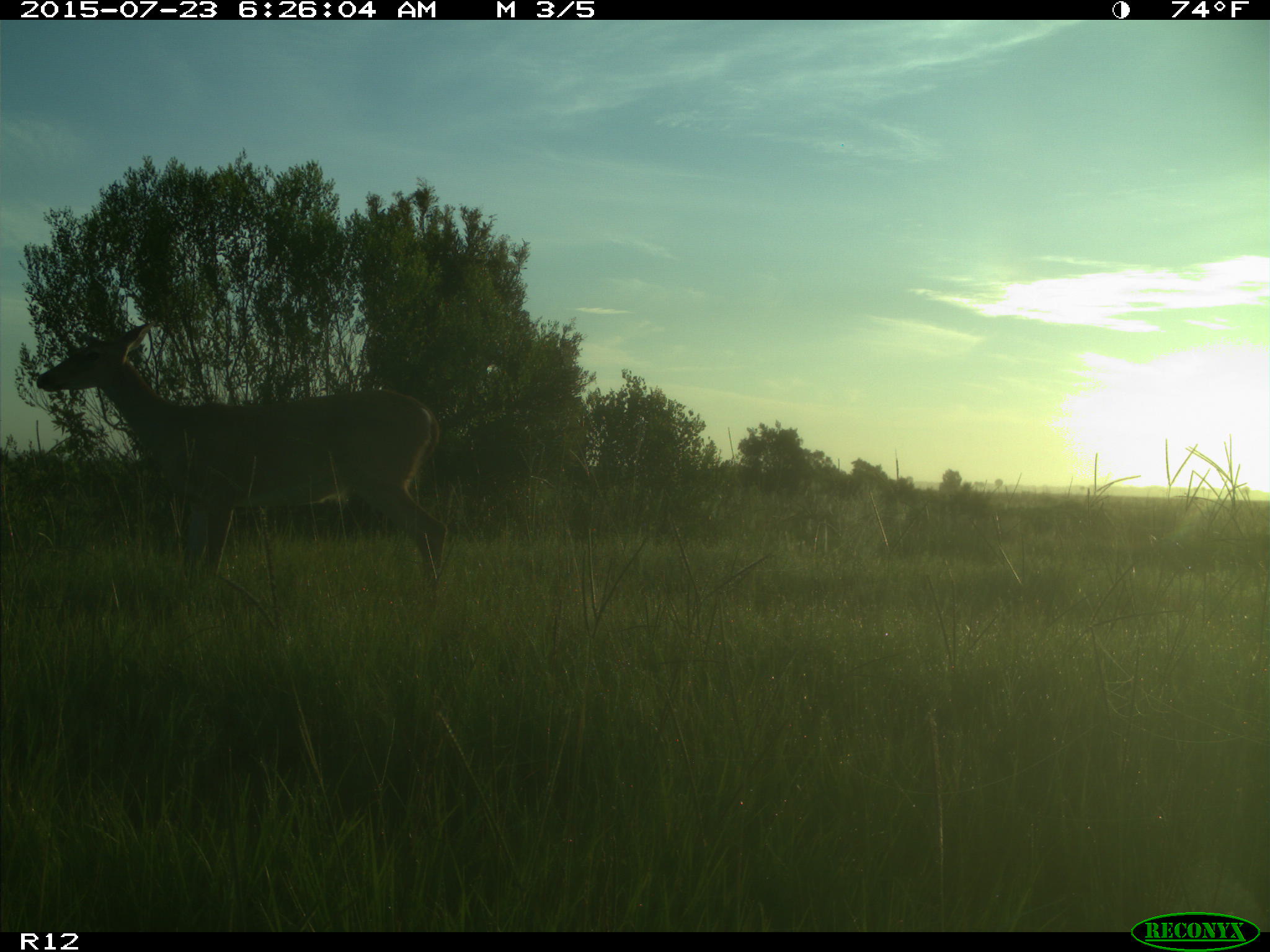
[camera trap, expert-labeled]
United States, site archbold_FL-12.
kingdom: Animalia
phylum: Chordata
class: Mammalia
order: Artiodactyla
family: Cervidae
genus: Odocoileus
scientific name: Odocoileus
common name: deer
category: unidentified deer